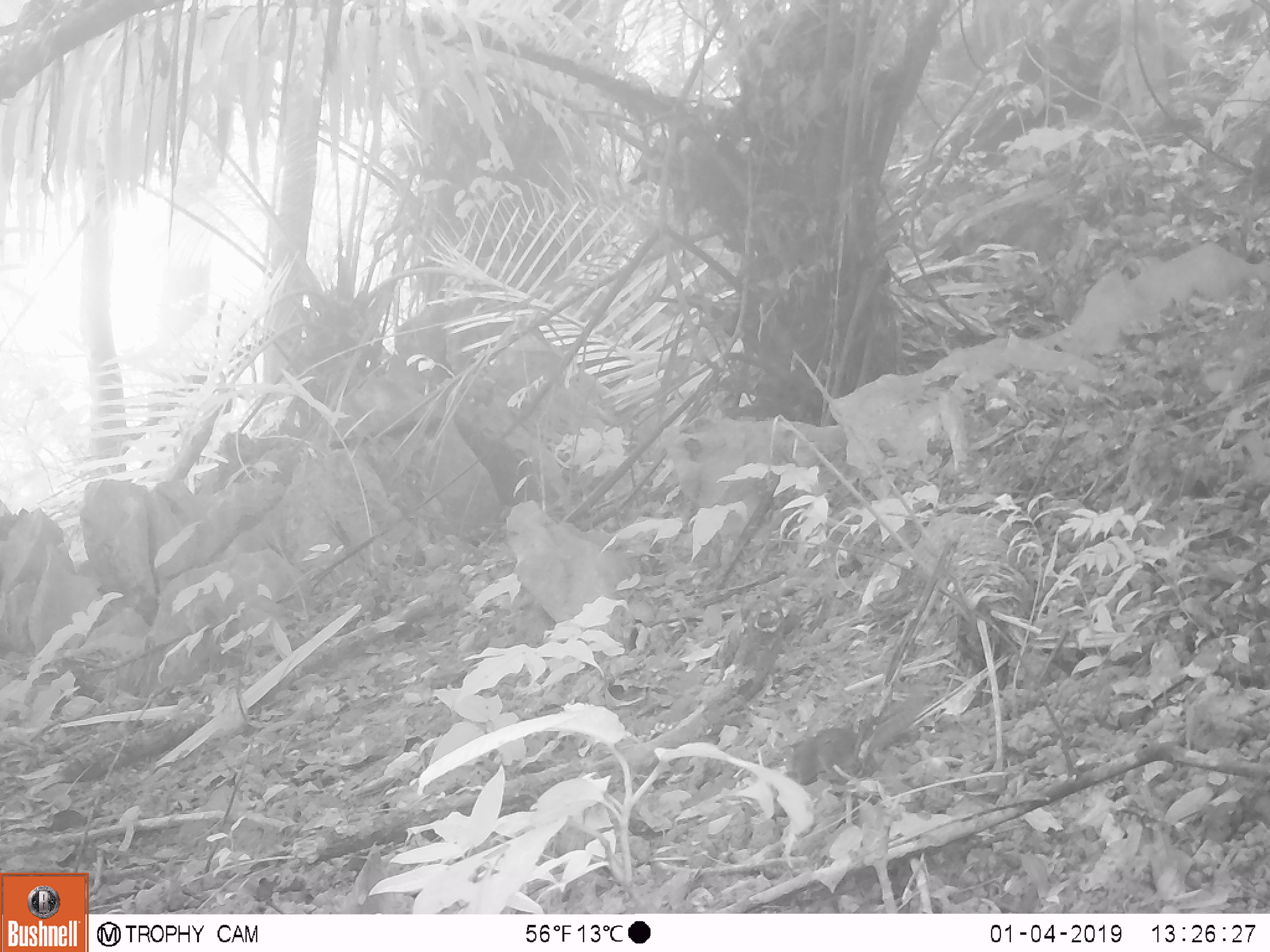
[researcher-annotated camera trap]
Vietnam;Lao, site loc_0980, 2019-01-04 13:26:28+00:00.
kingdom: Animalia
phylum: Chordata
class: Mammalia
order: Rodentia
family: Sciuridae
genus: Dremomys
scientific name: Dremomys rufigenis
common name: red-cheeked squirrel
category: red cheeked squirrel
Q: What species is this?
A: Red cheeked squirrel (red-cheeked squirrel) (Dremomys rufigenis).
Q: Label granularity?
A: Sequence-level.